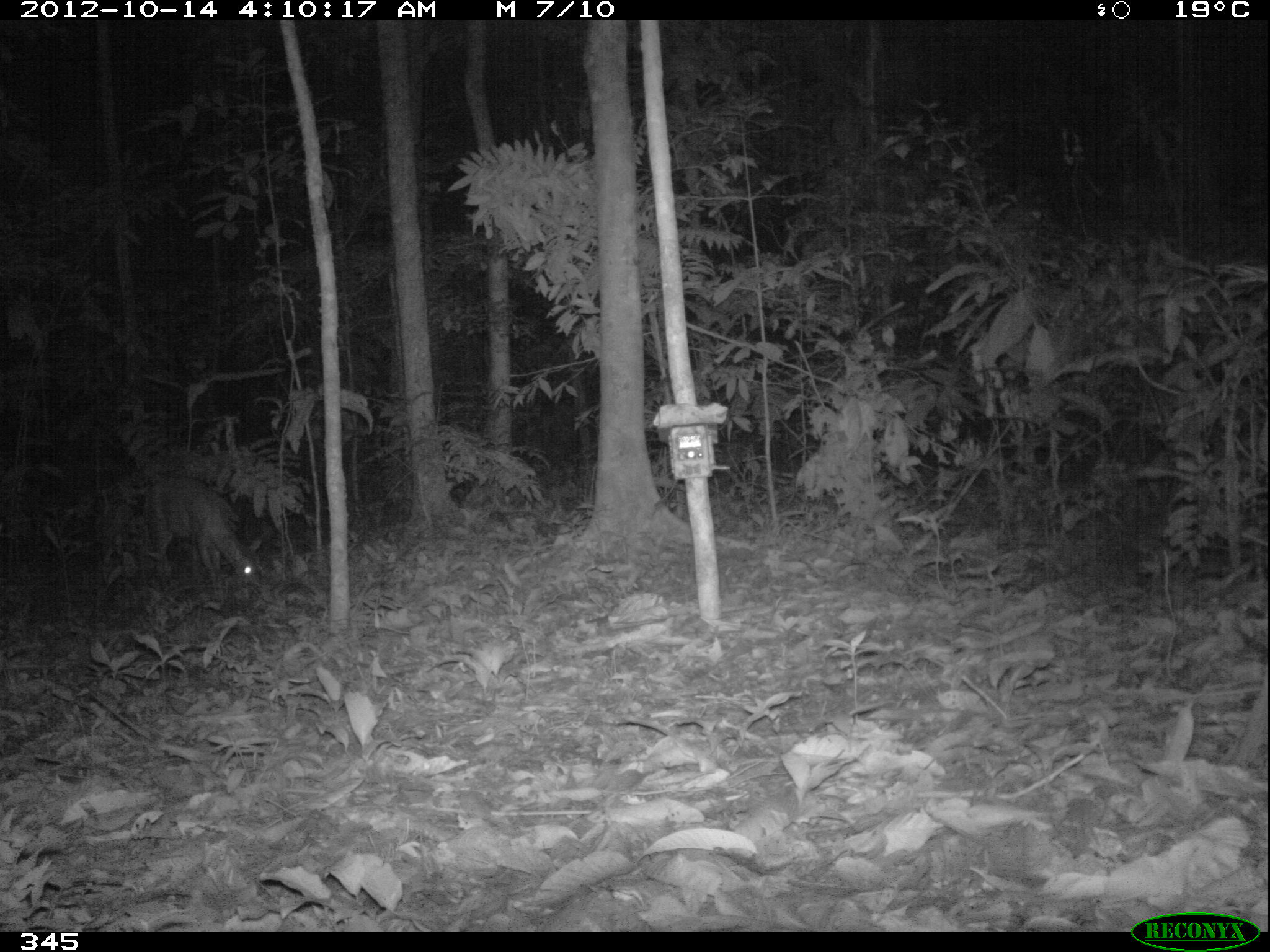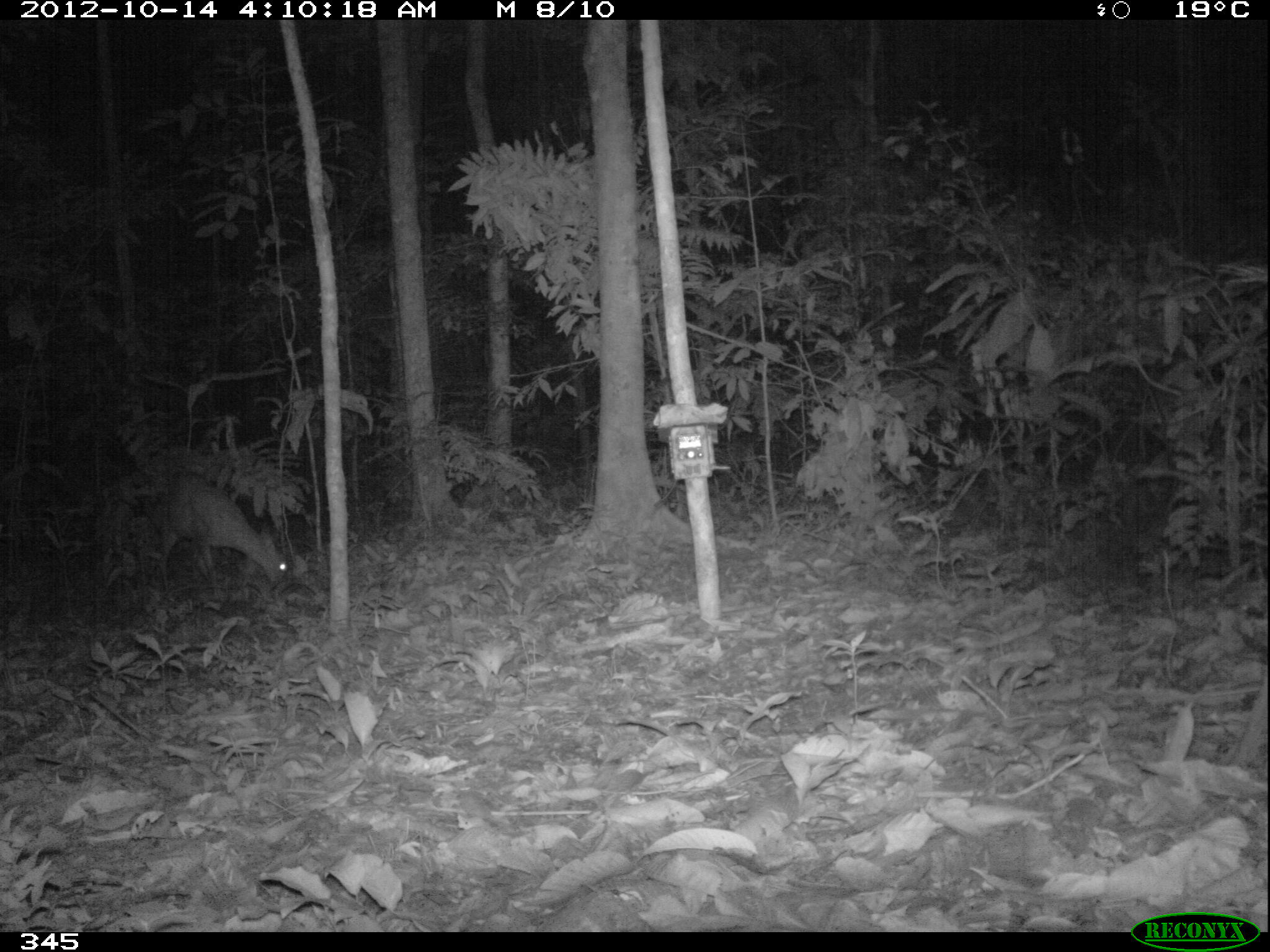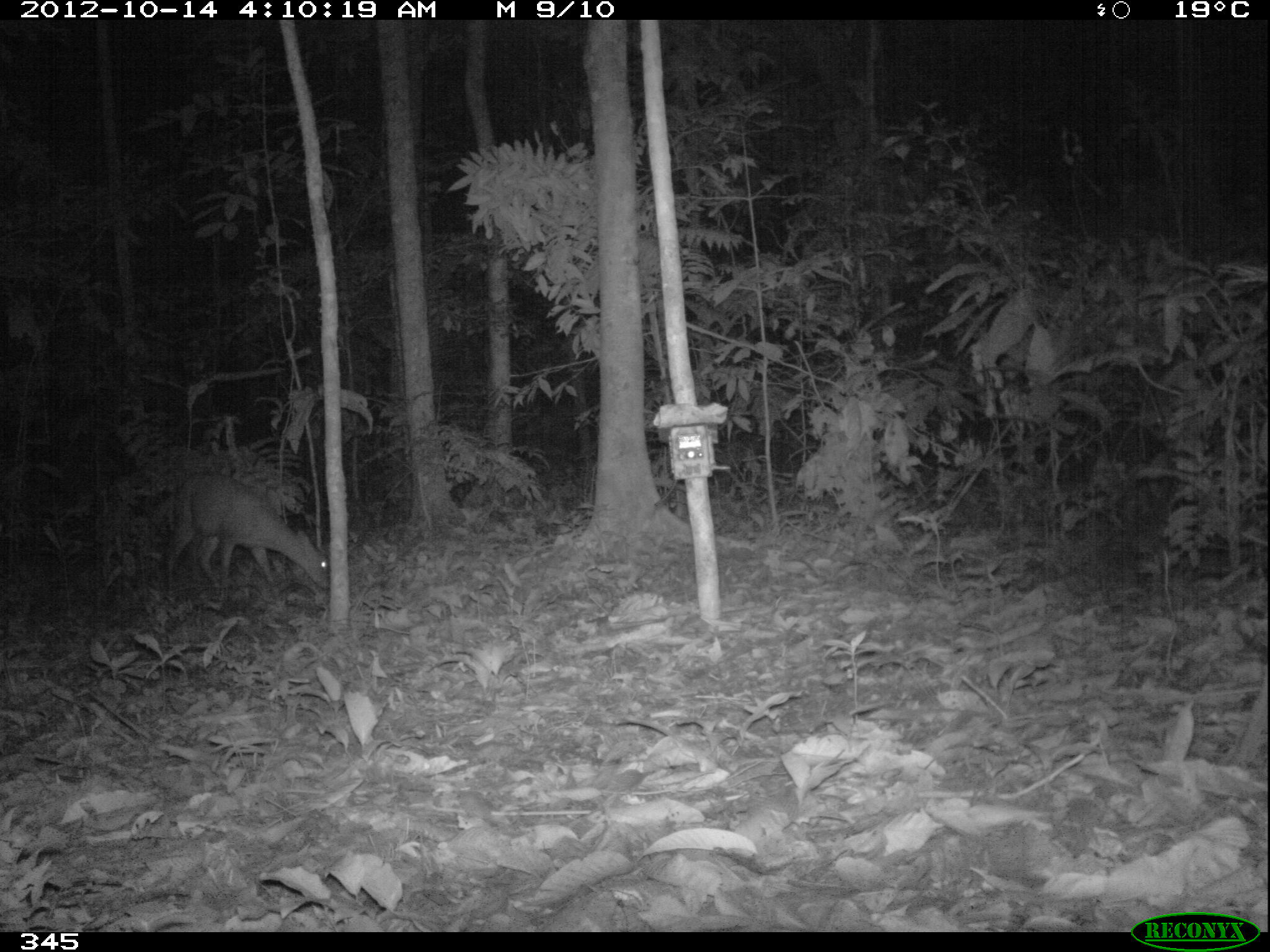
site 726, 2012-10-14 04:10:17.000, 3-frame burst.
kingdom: Animalia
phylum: Chordata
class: Mammalia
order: Artiodactyla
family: Cervidae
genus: Mazama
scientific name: Mazama americana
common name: red brocket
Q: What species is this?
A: Mazama americana (red brocket).